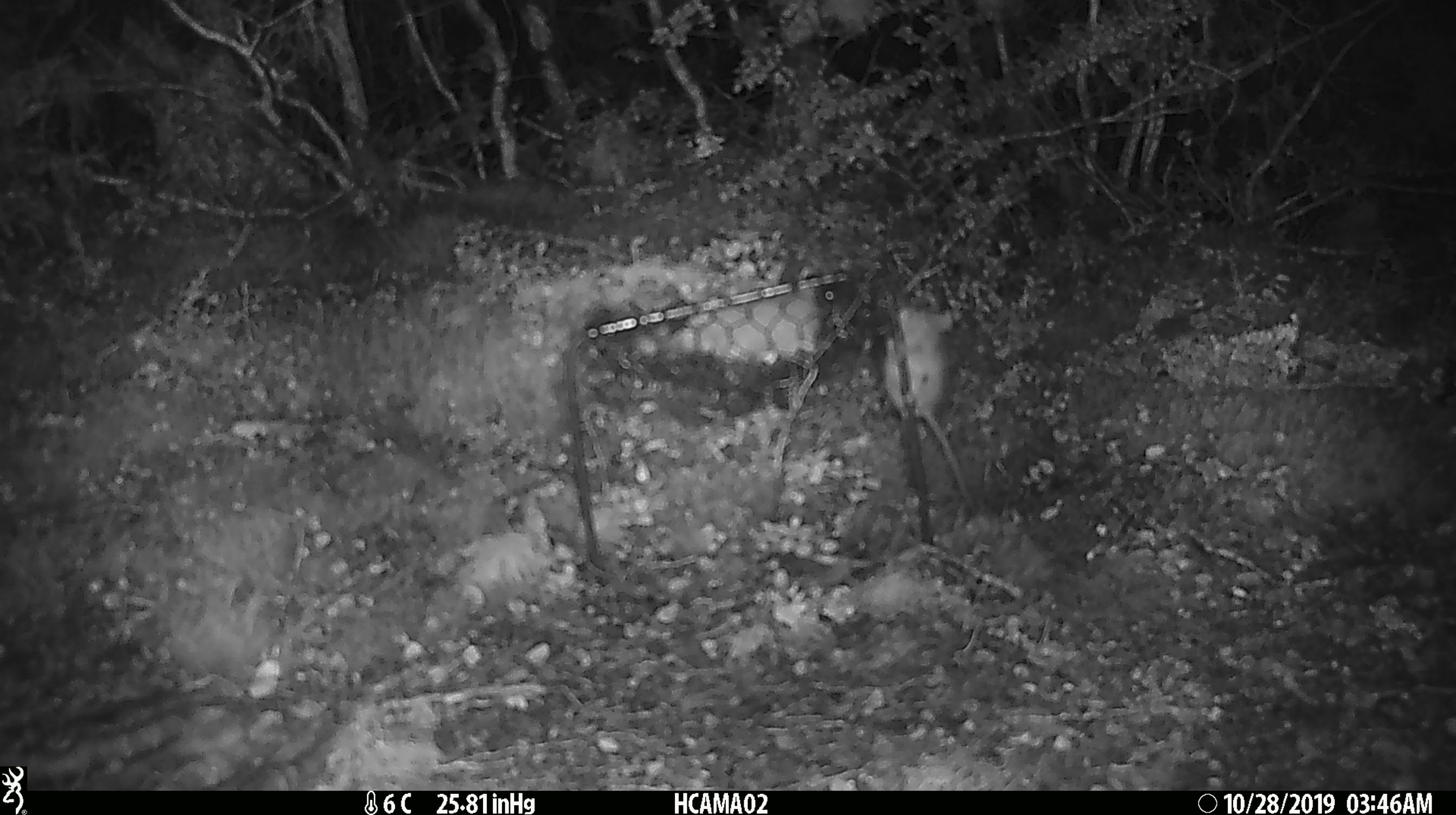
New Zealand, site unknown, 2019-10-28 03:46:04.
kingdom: Animalia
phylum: Chordata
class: Mammalia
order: Rodentia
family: Muridae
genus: Mus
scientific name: Mus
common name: mouse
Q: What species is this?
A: Mouse (Mus).